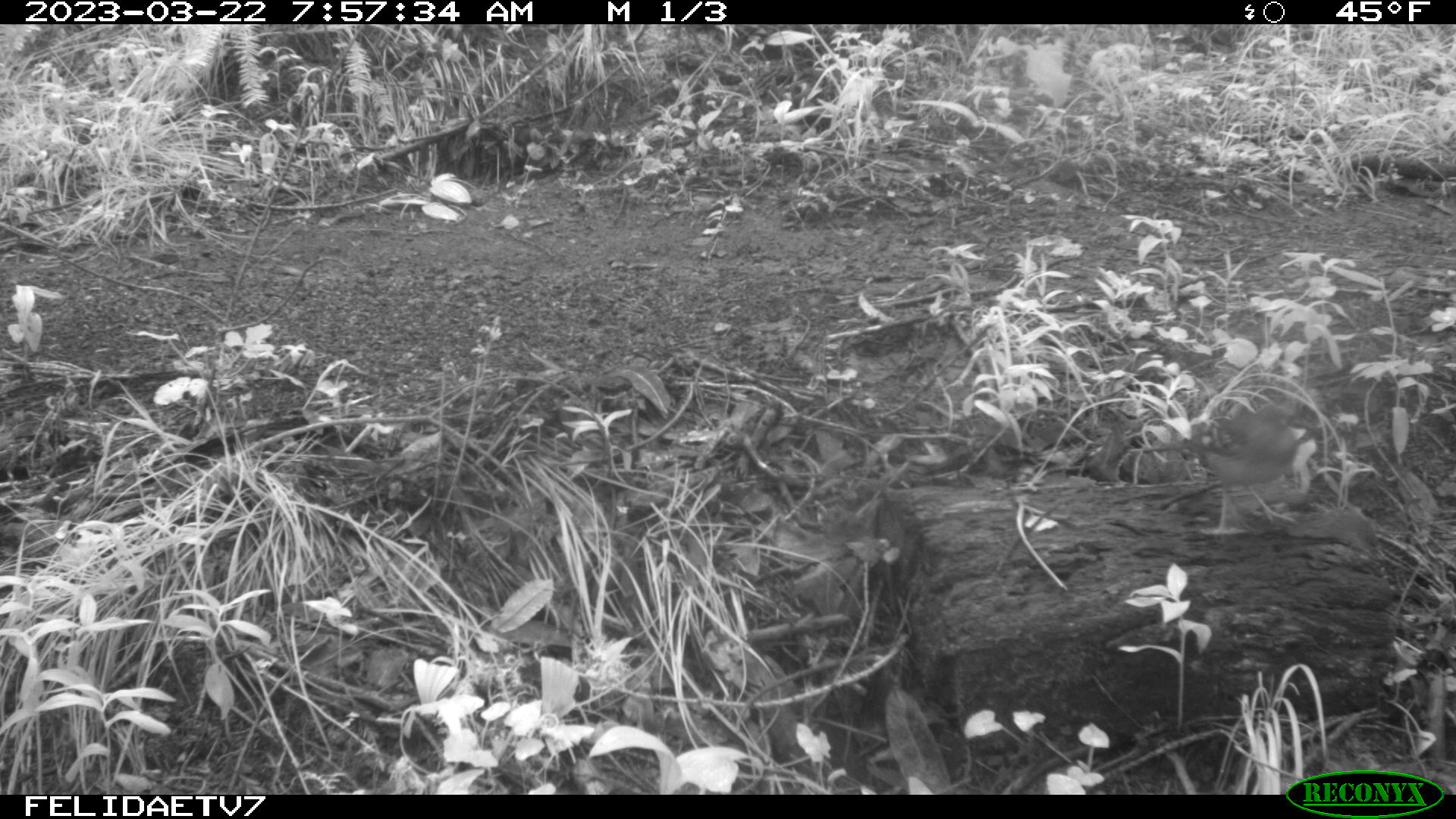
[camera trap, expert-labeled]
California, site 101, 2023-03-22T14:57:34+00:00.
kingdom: Animalia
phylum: Chordata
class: Aves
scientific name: Aves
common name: bird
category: unknown bird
Unknown bird (bird) (Aves).